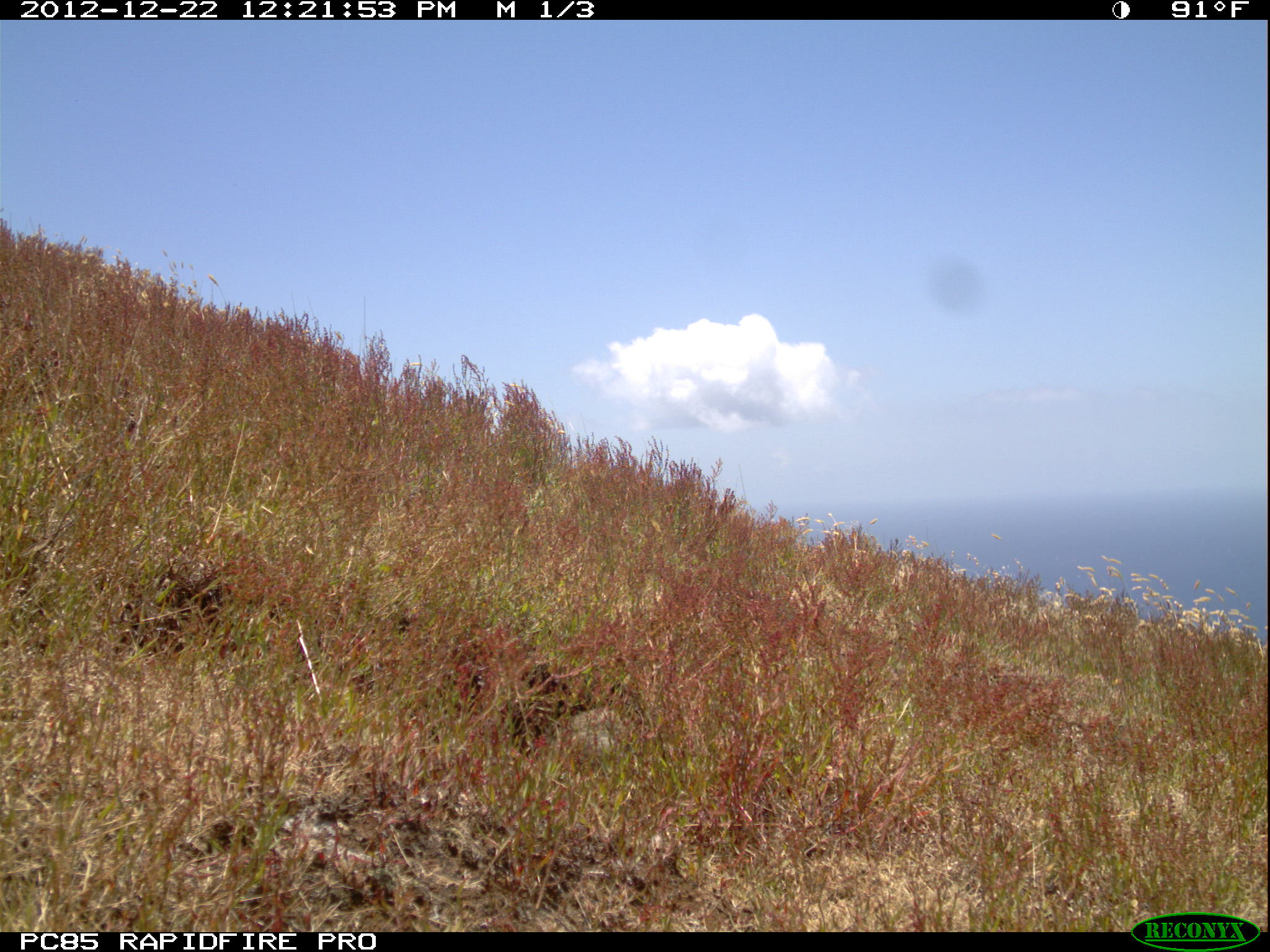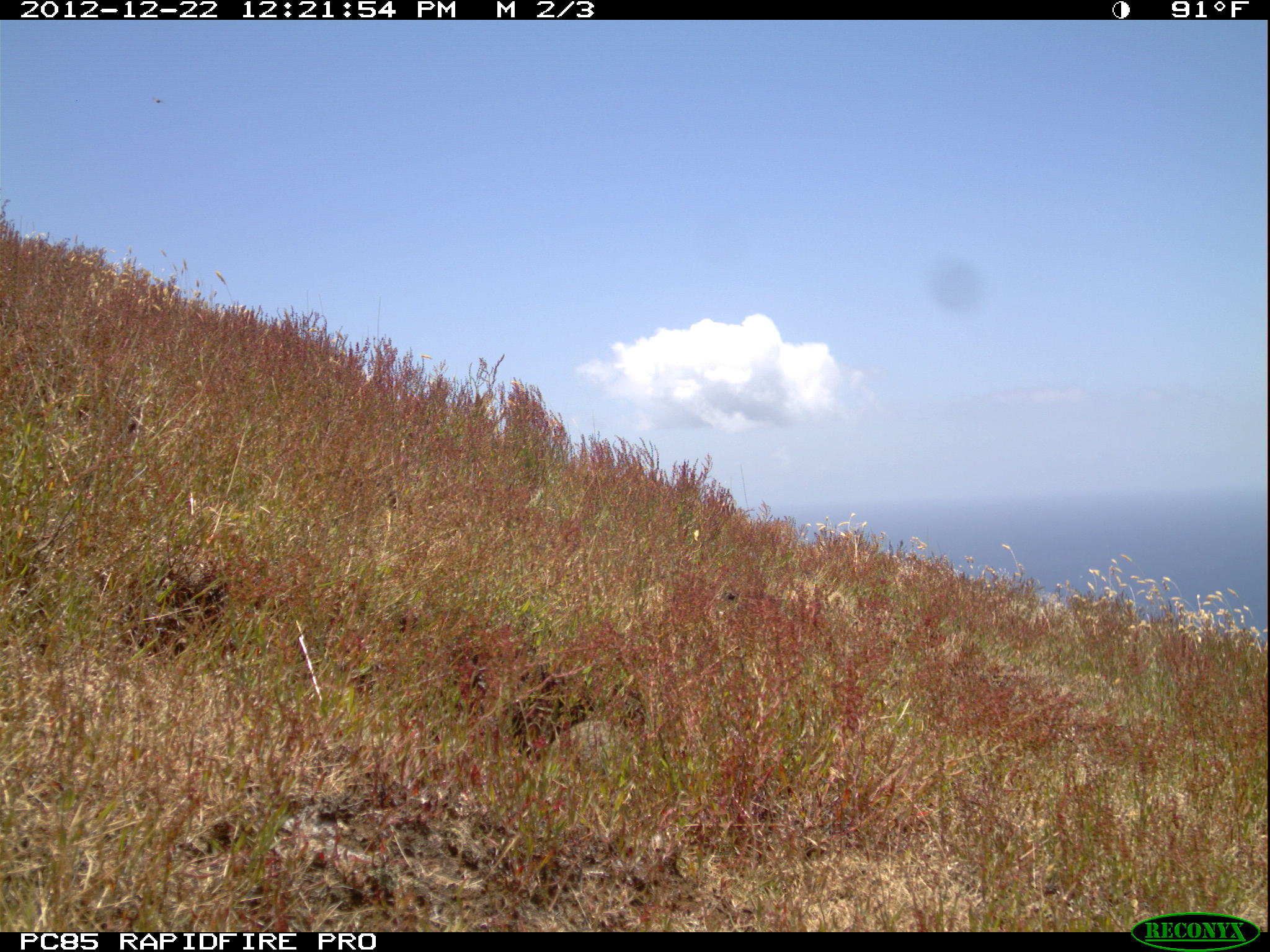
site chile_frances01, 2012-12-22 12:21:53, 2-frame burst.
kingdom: Animalia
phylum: Chordata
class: Mammalia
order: Lagomorpha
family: Leporidae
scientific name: Leporidae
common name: rabbits and hares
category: rabbit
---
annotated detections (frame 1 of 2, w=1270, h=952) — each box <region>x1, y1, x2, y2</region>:
rabbit: <region>531, 674, 657, 781</region>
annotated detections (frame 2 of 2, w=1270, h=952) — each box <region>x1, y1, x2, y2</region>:
rabbit: <region>529, 705, 656, 791</region>